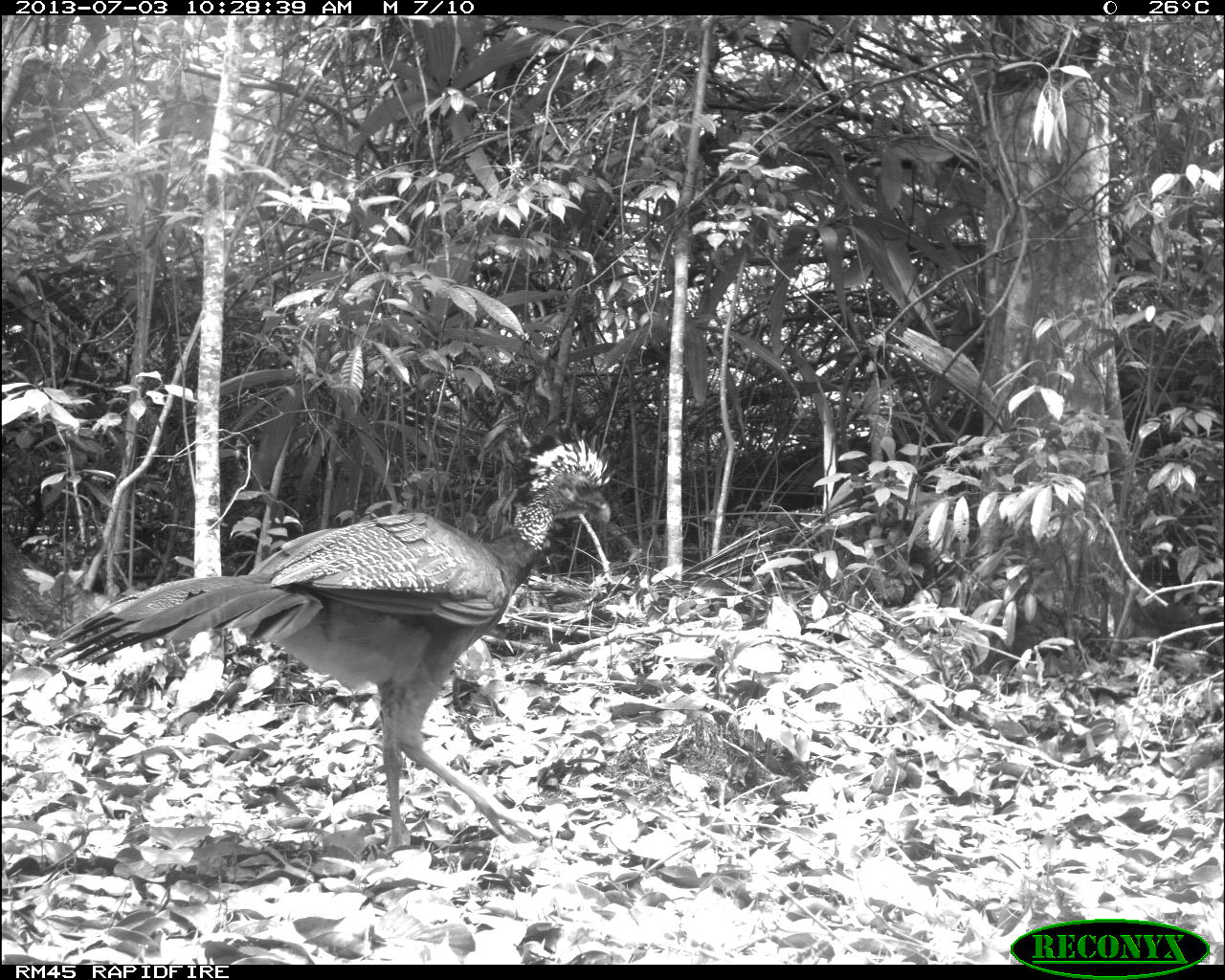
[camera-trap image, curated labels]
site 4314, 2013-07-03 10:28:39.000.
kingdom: Animalia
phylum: Chordata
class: Aves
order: Galliformes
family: Cracidae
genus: Crax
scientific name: Crax rubra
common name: great curassow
Crax rubra (great curassow), count 1, sex female.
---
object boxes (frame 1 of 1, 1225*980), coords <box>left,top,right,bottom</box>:
crax rubra: <box>44,440,611,850</box>